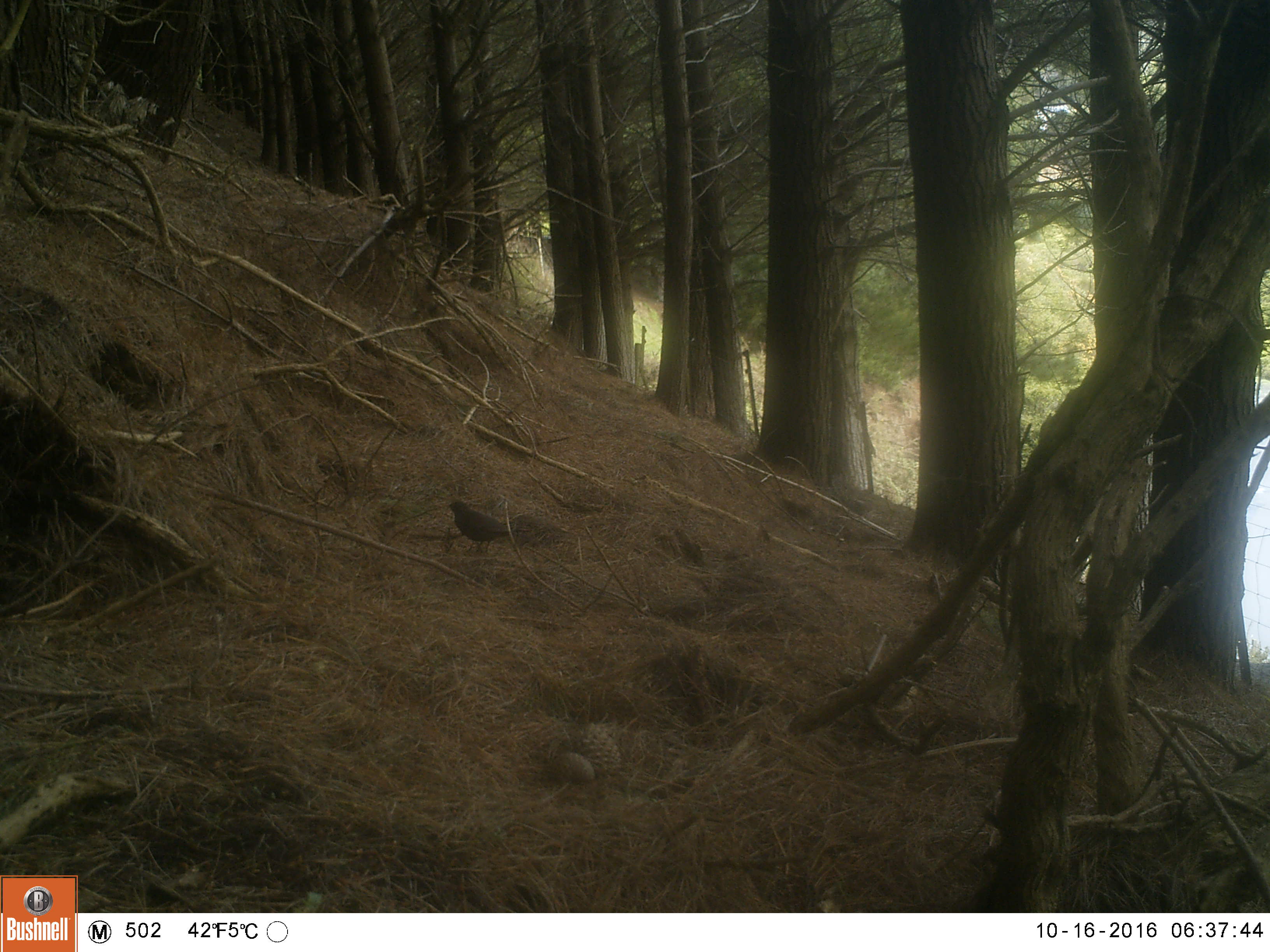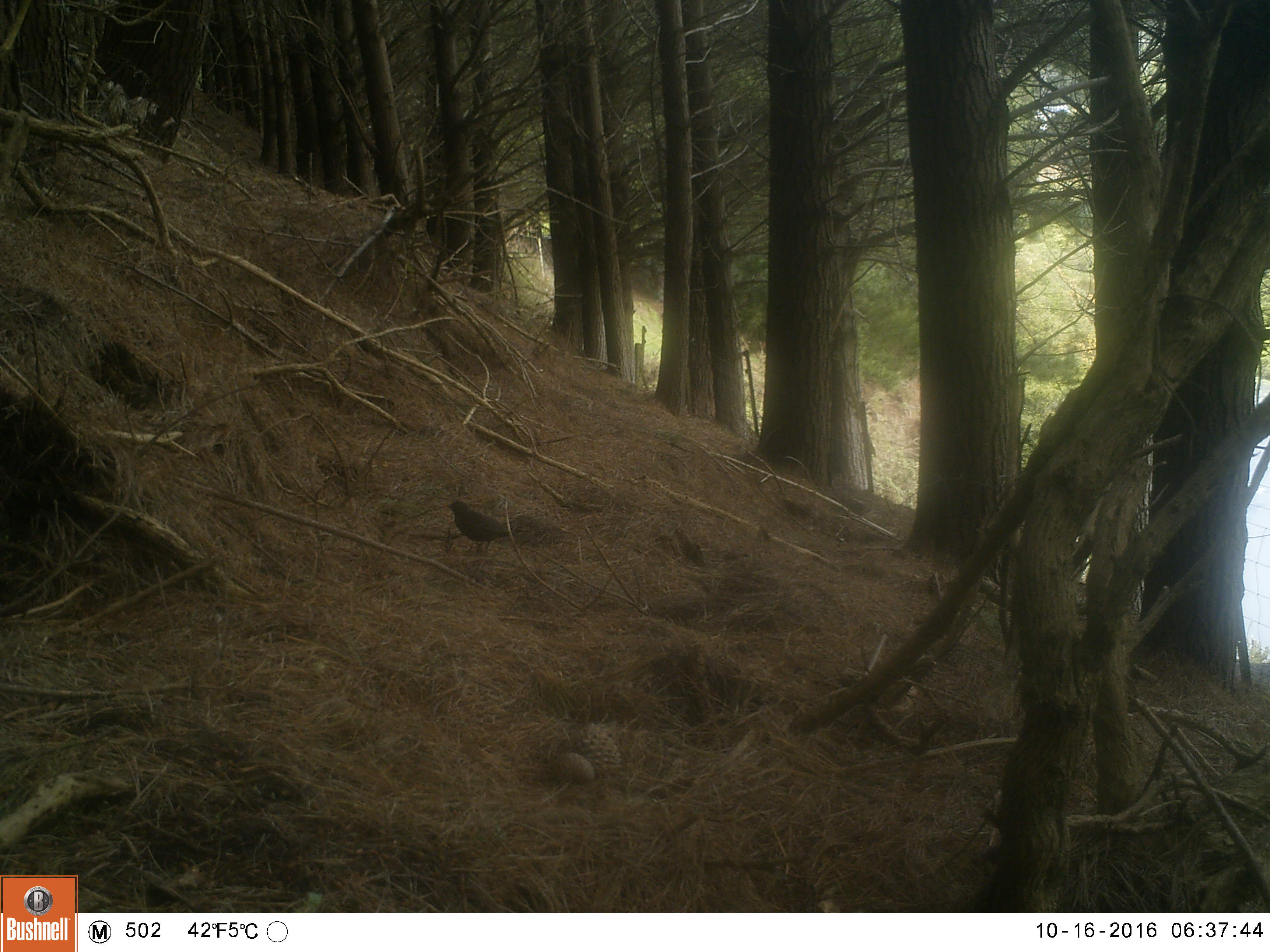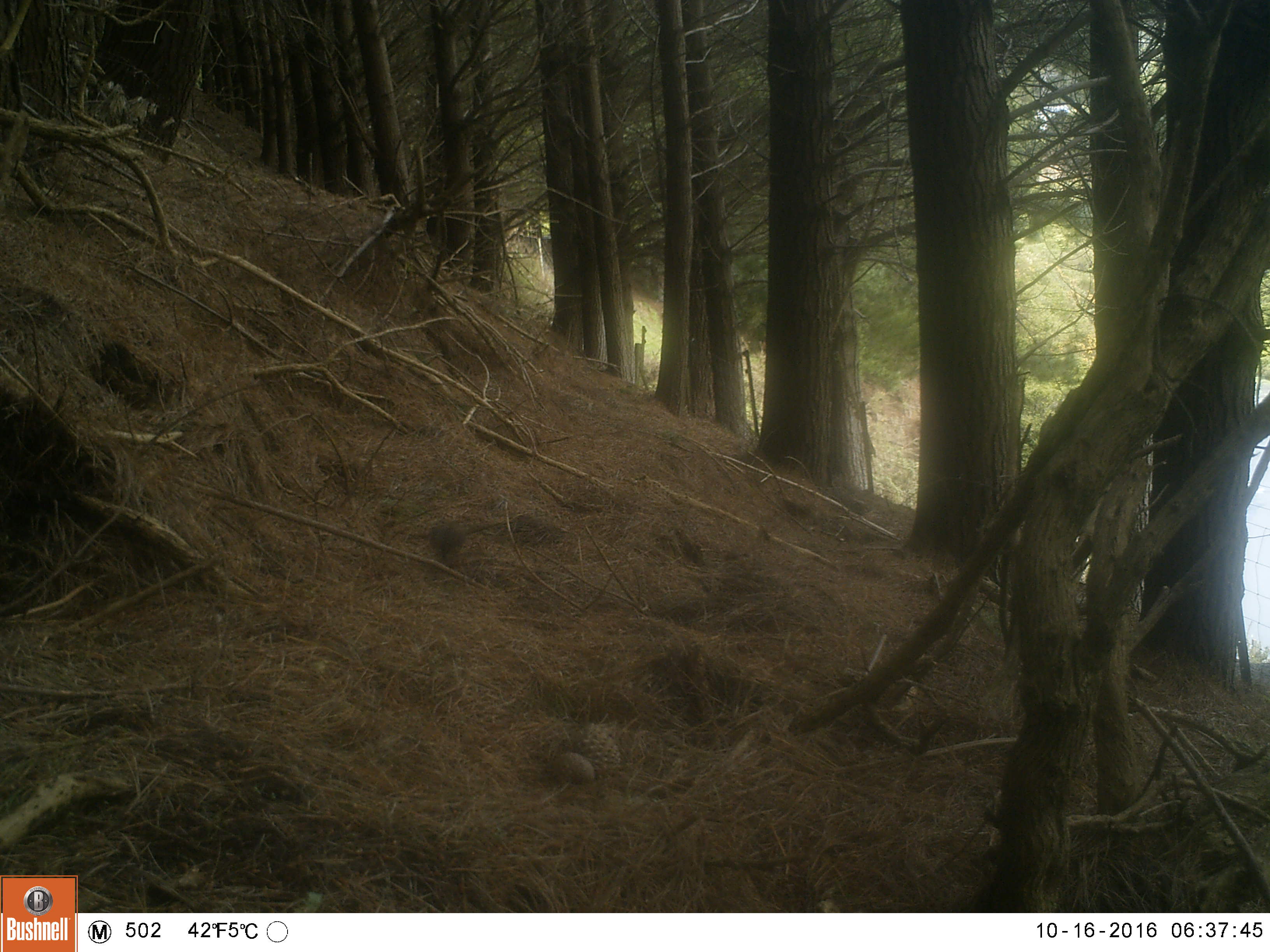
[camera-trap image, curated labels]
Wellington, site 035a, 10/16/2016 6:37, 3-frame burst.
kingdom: Animalia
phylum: Chordata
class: Aves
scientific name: Aves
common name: bird